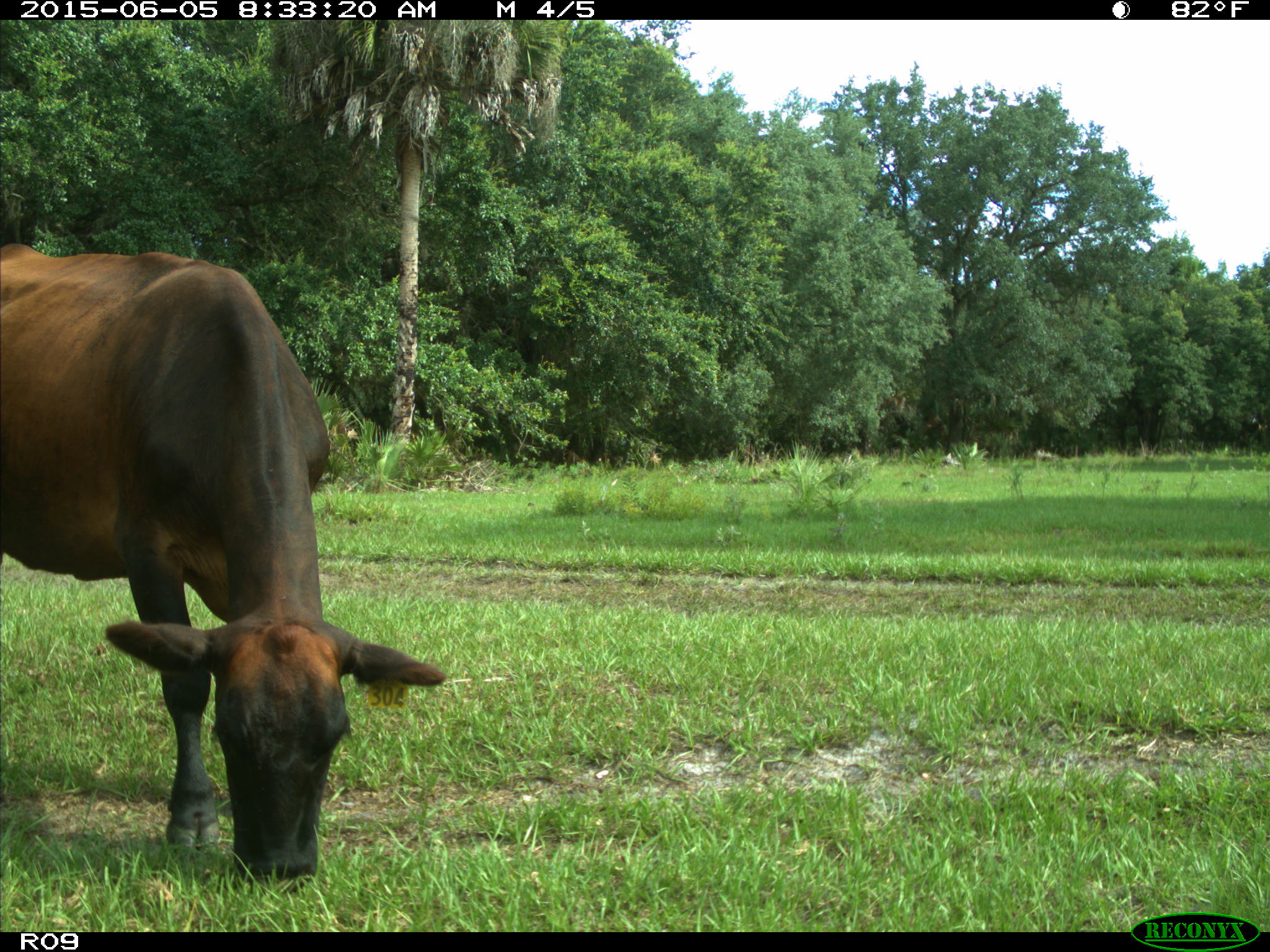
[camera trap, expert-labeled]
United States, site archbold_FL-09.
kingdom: Animalia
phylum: Chordata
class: Mammalia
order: Artiodactyla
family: Bovidae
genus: Bos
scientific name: Bos taurus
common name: domestic cow